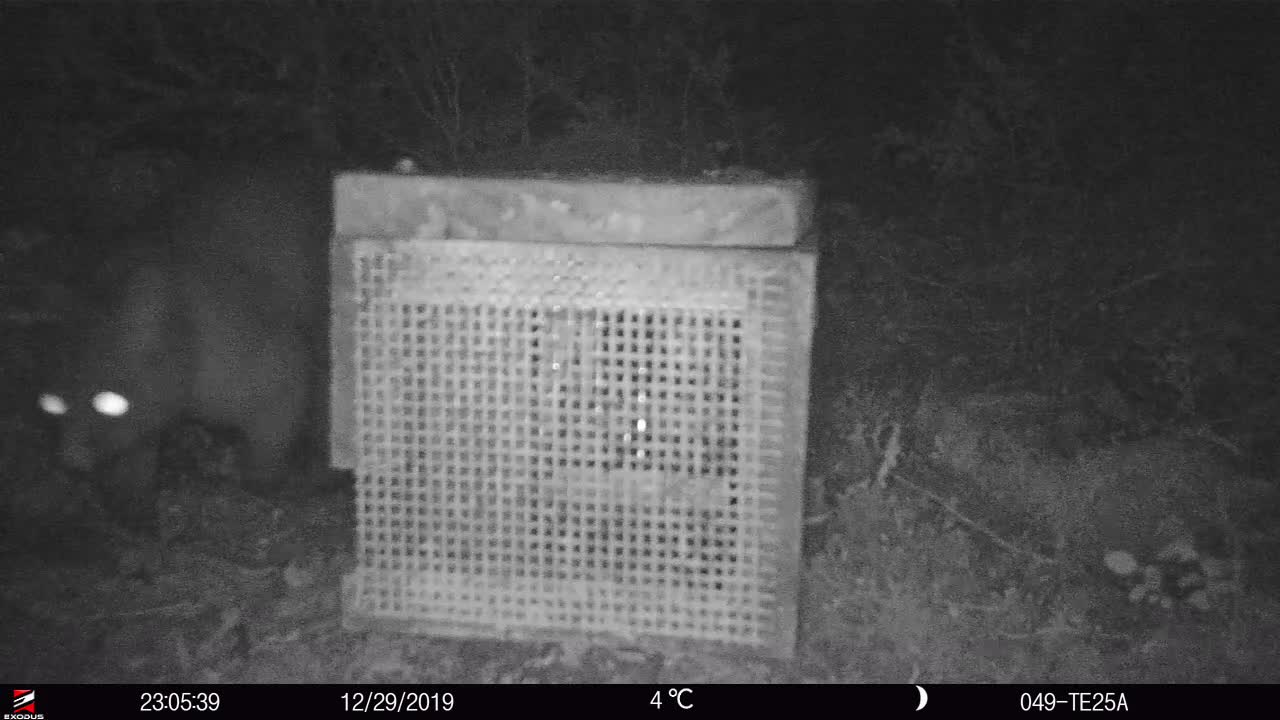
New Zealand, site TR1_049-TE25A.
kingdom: Animalia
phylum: Chordata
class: Mammalia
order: Diprotodontia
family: Phalangeridae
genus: Trichosurus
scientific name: Trichosurus vulpecula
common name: common brushtail possum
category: possum